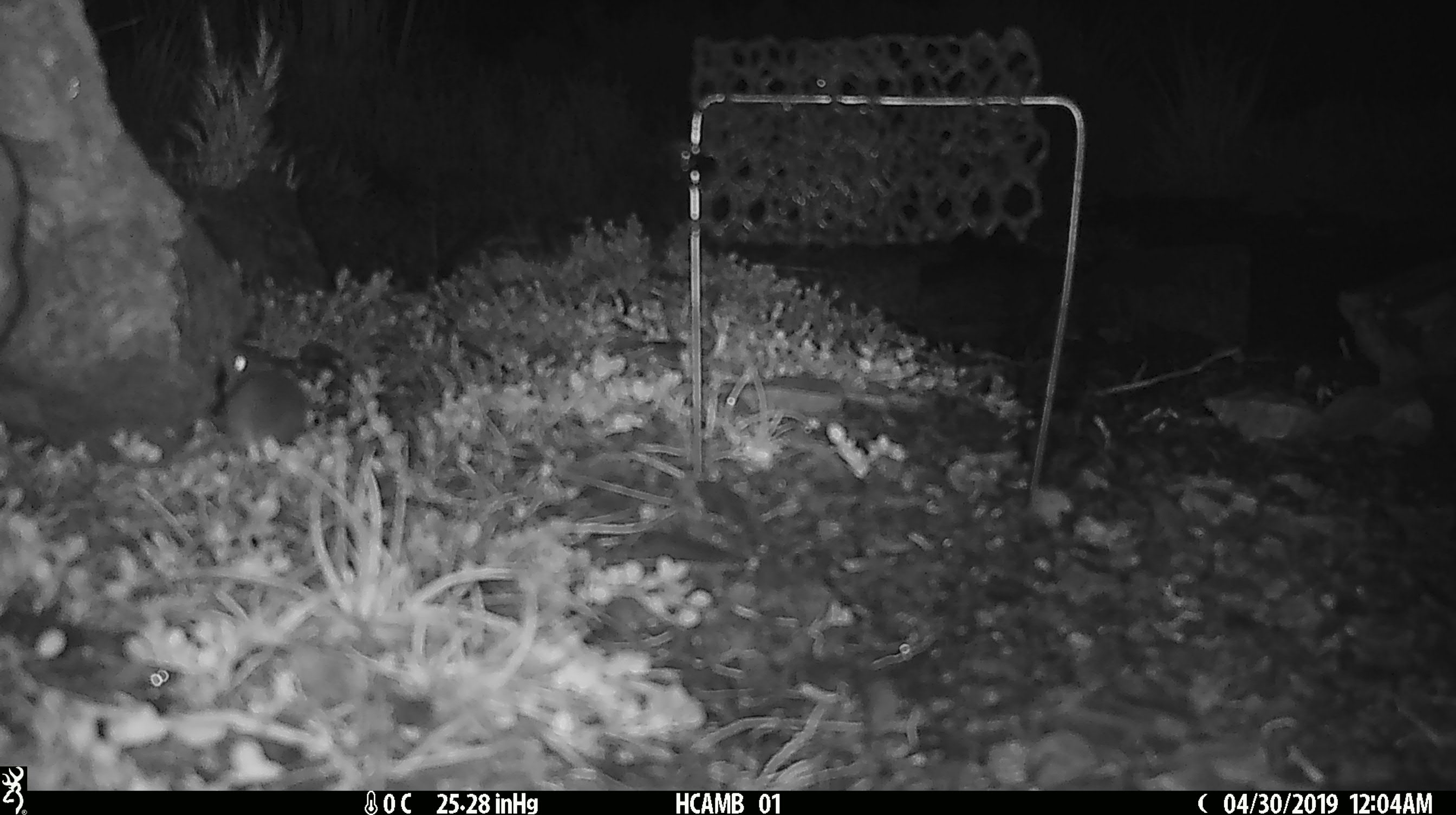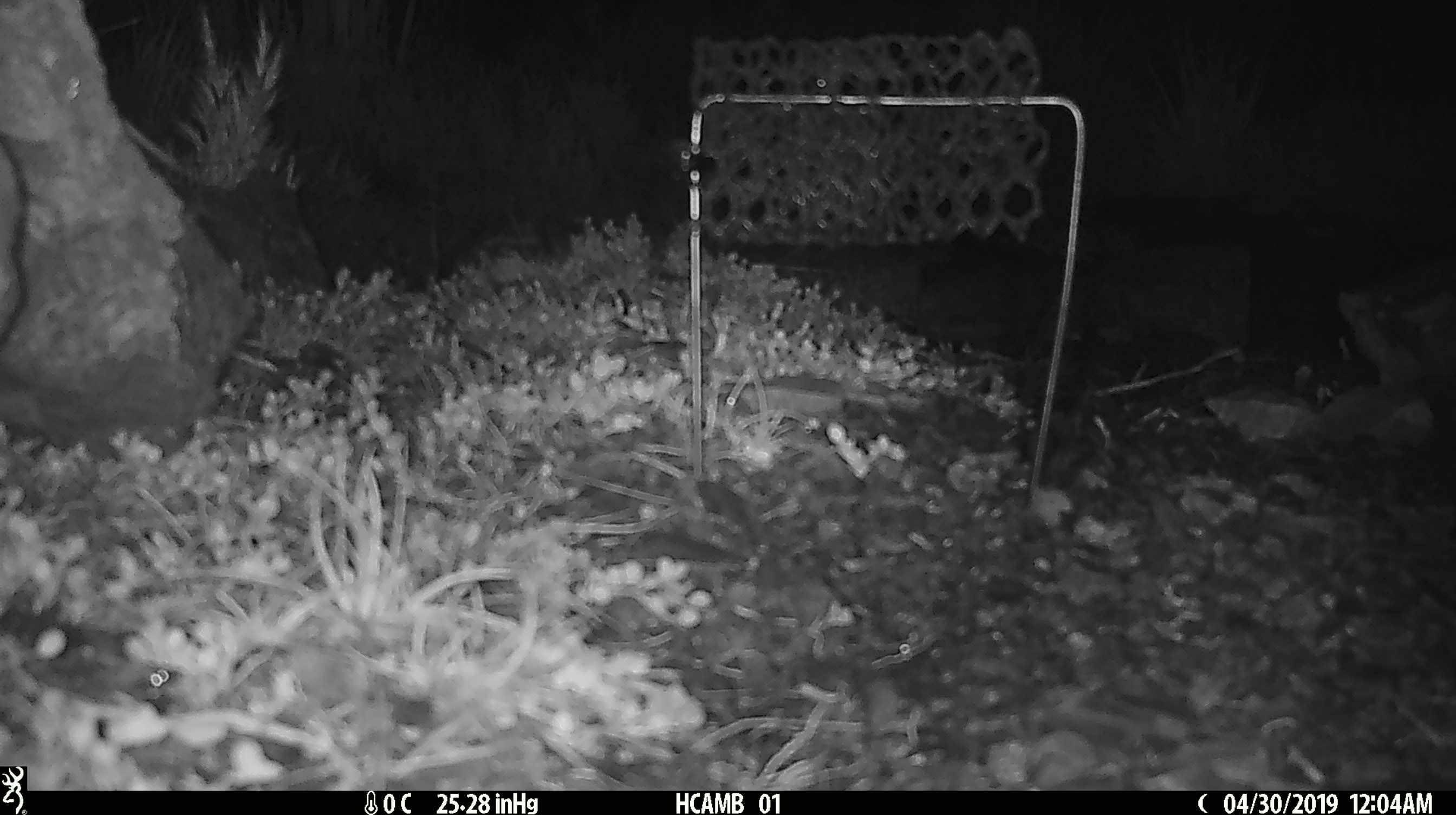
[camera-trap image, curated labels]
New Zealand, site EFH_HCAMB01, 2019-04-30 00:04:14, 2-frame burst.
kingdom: Animalia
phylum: Chordata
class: Mammalia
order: Rodentia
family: Muridae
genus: Mus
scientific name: Mus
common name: mouse